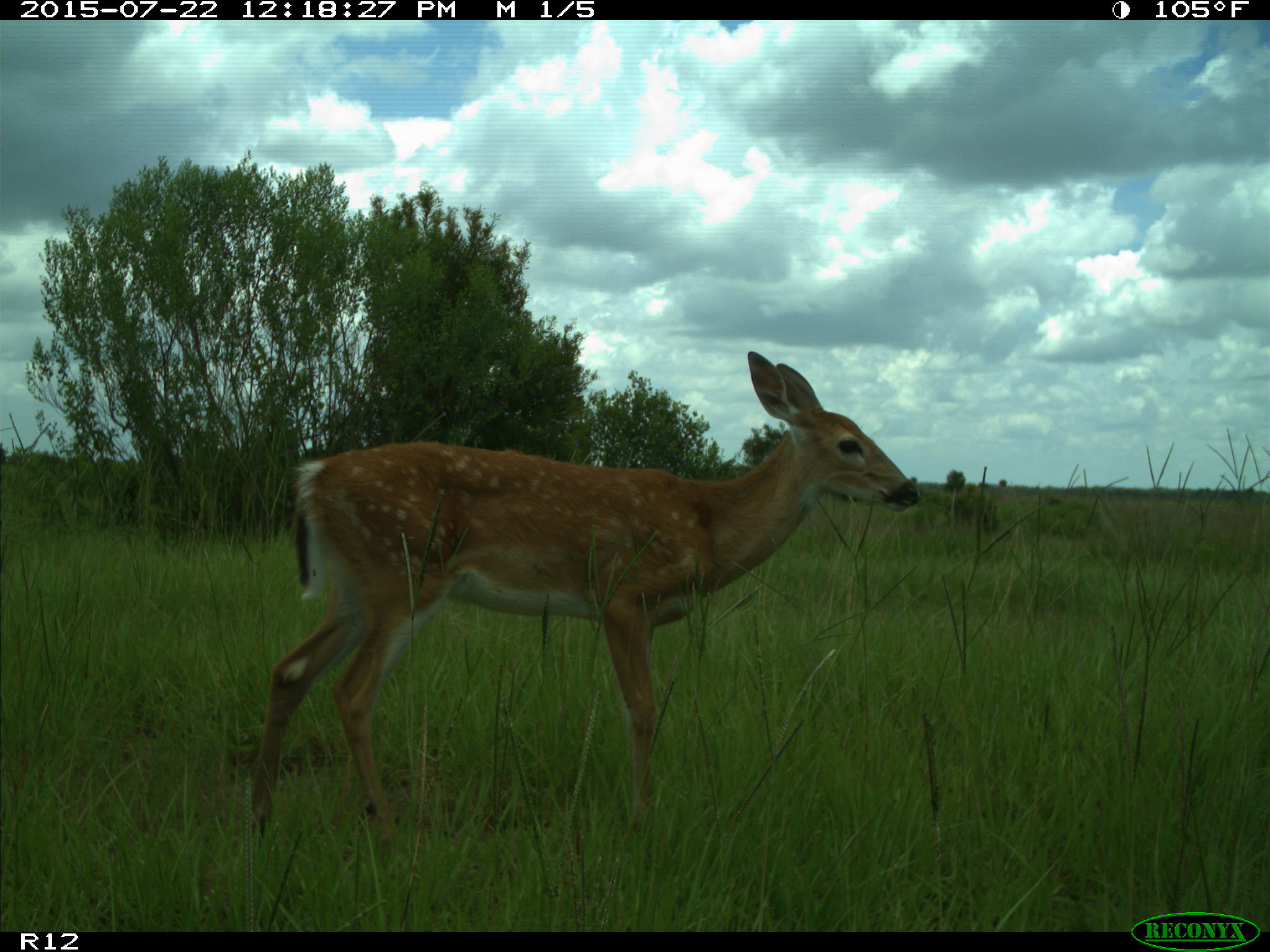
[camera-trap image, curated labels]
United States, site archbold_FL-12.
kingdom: Animalia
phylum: Chordata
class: Mammalia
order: Artiodactyla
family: Cervidae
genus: Odocoileus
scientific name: Odocoileus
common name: deer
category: unidentified deer